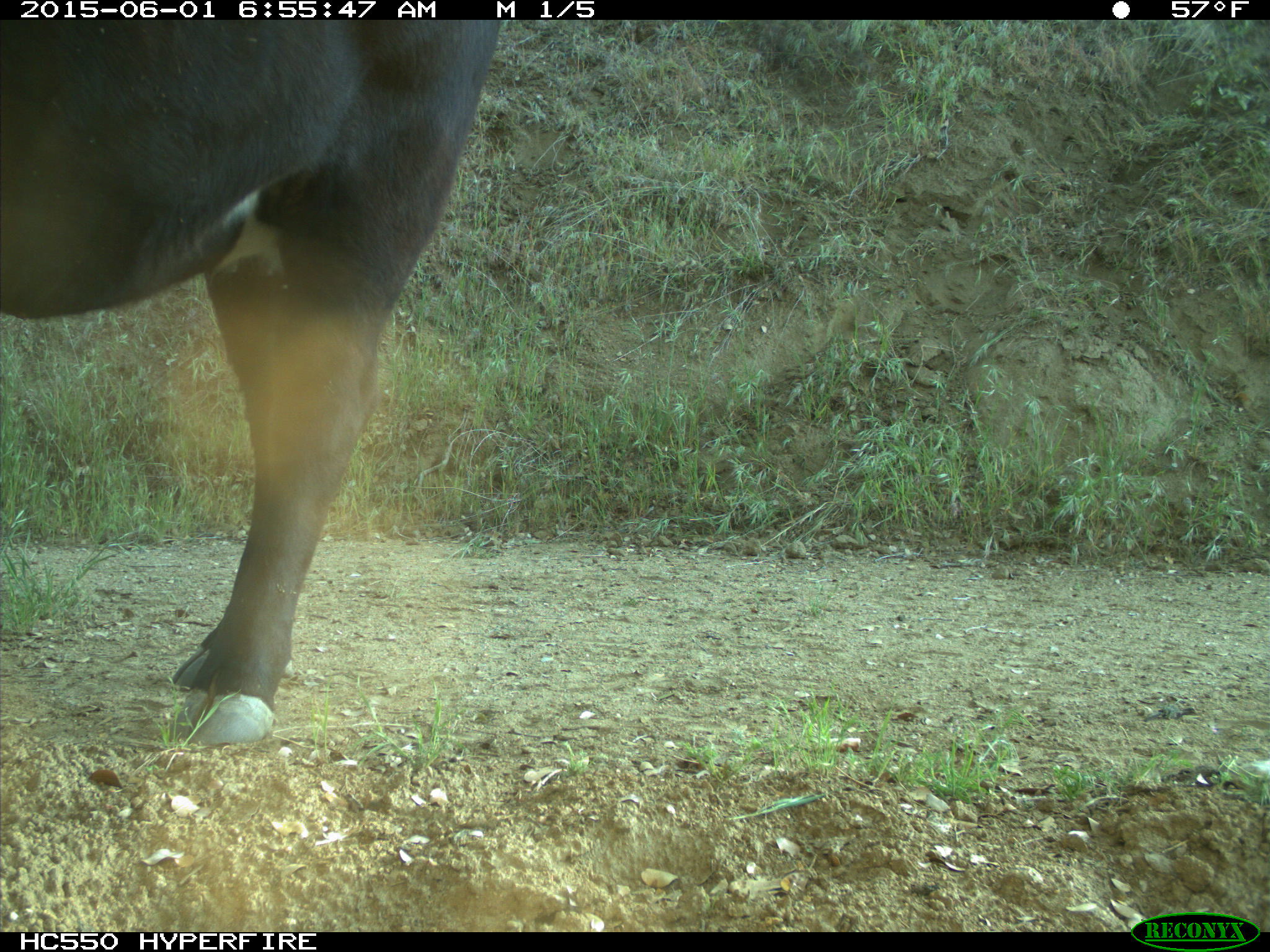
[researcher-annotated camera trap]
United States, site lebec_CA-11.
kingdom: Animalia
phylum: Chordata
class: Mammalia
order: Artiodactyla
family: Bovidae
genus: Bos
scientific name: Bos taurus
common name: domestic cow